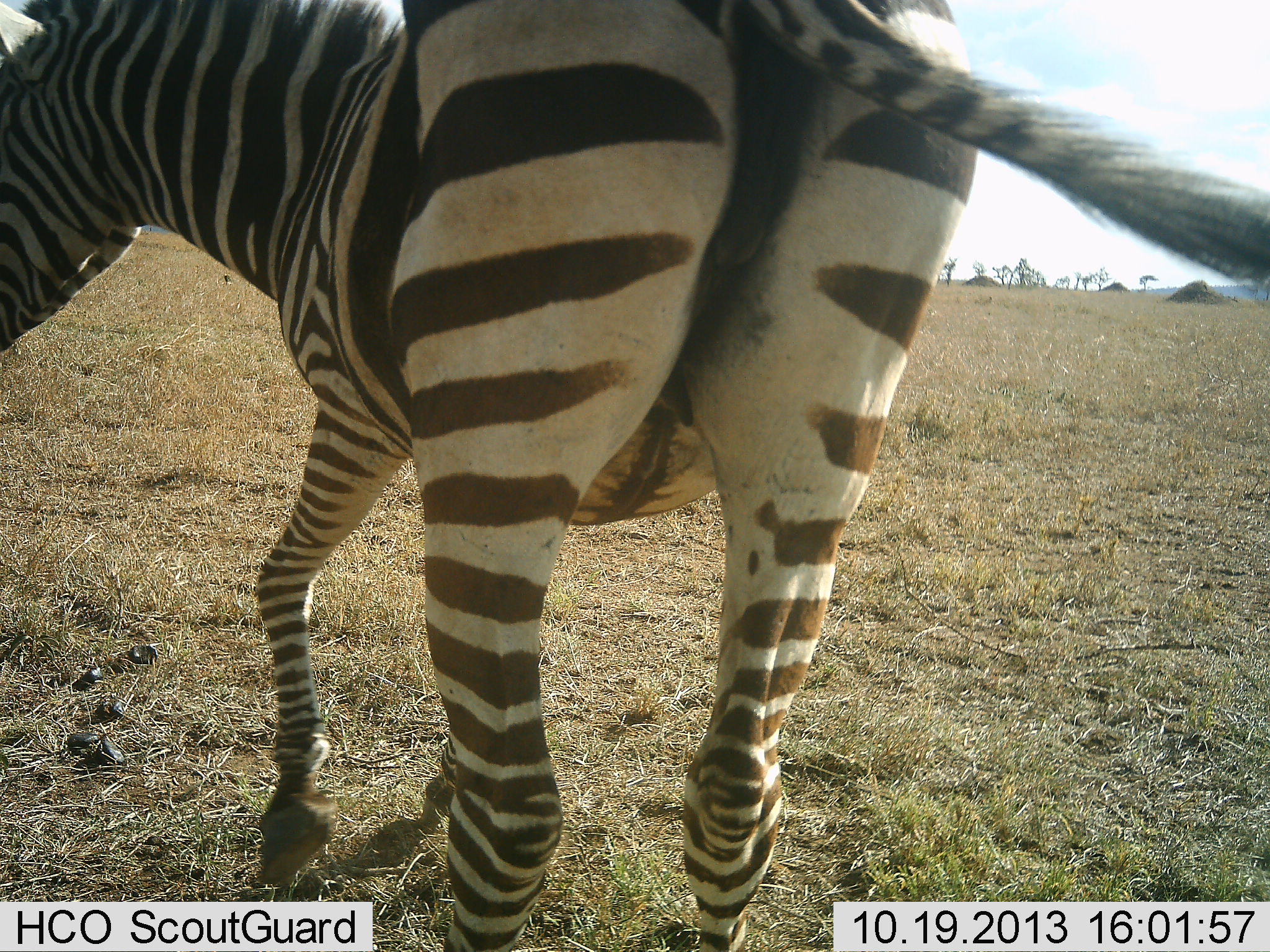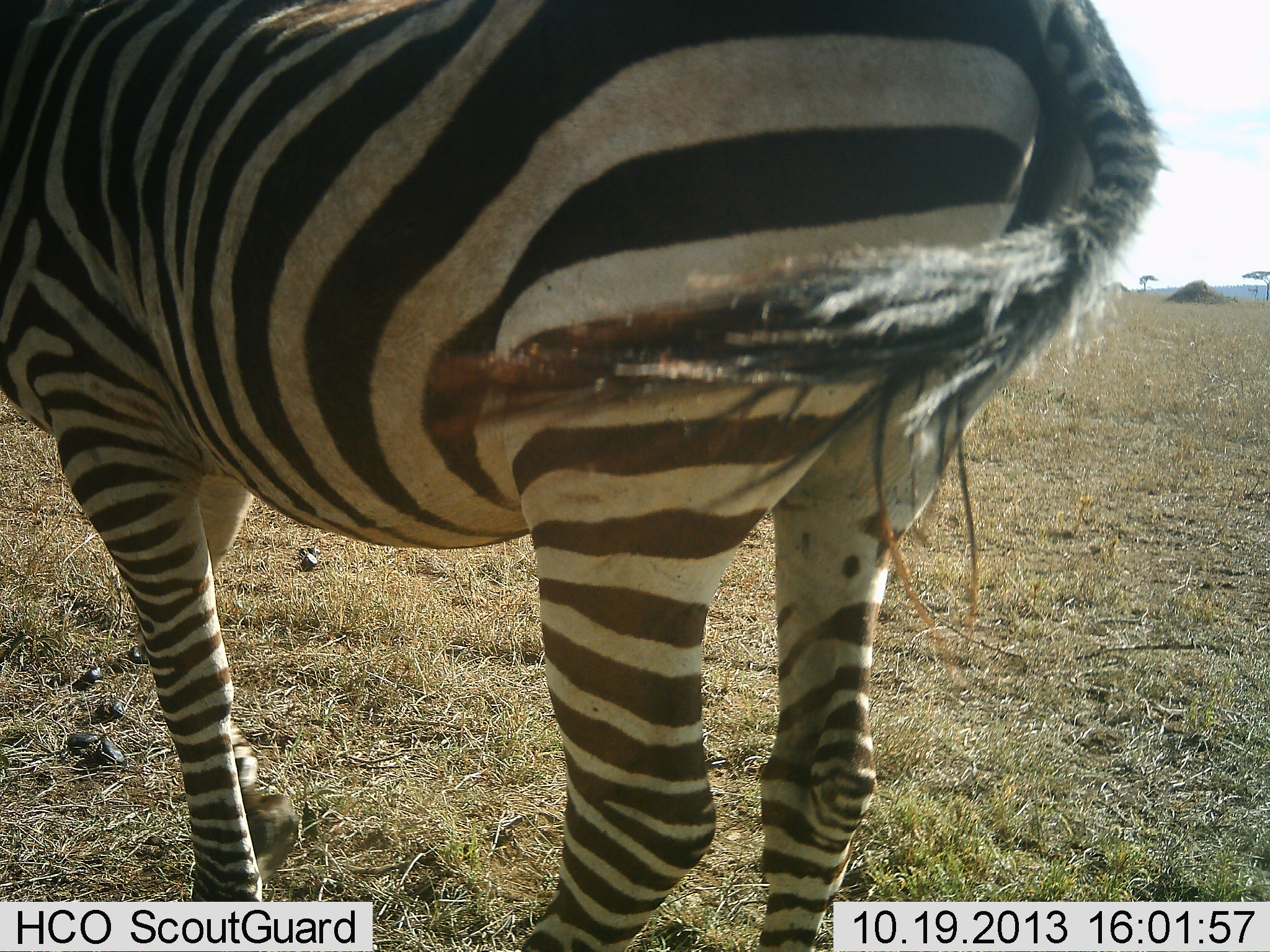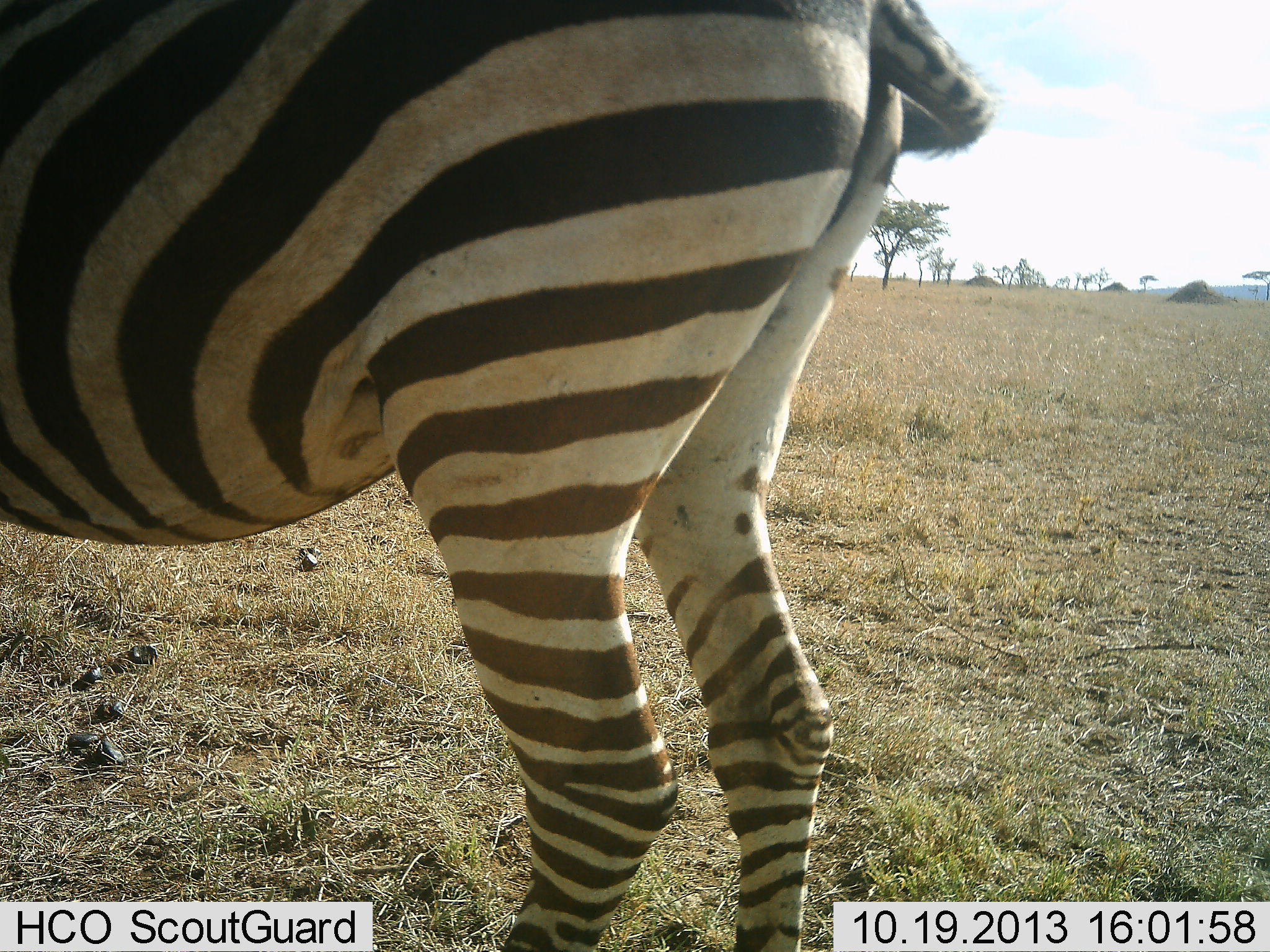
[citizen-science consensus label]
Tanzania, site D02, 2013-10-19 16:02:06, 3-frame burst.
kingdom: Animalia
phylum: Chordata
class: Mammalia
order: Perissodactyla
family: Equidae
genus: Equus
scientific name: Equus quagga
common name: plains zebra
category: zebra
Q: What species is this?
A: Zebra (plains zebra) (Equus quagga).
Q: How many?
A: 1.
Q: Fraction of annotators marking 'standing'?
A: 60%.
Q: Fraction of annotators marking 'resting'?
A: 10%.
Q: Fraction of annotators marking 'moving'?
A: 40%.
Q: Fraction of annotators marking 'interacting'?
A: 0%.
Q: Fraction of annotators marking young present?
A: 0%.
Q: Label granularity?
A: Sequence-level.